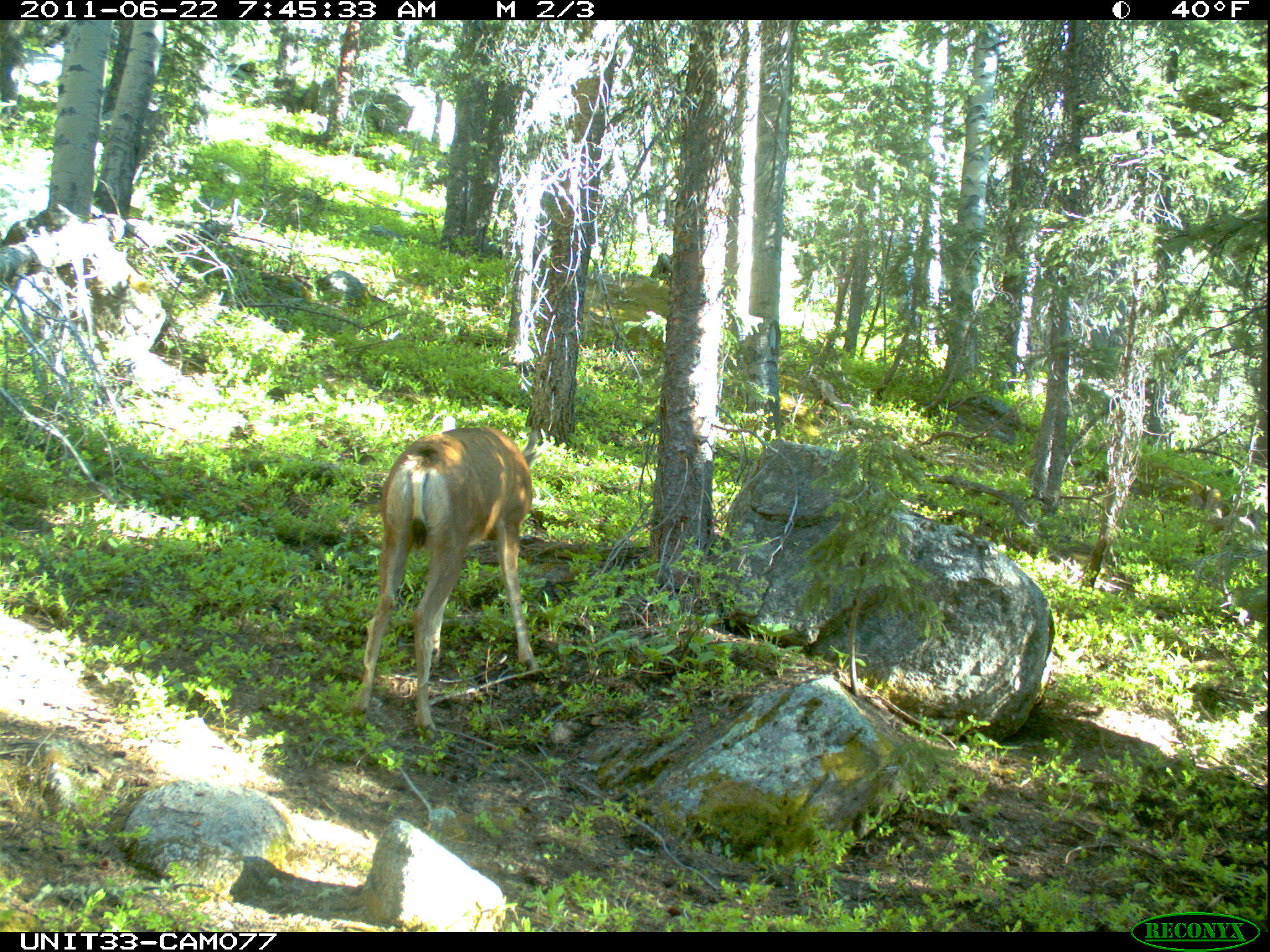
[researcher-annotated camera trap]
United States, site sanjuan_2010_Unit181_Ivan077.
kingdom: Animalia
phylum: Chordata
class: Mammalia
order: Artiodactyla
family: Cervidae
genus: Odocoileus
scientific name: Odocoileus hemionus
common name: mule deer